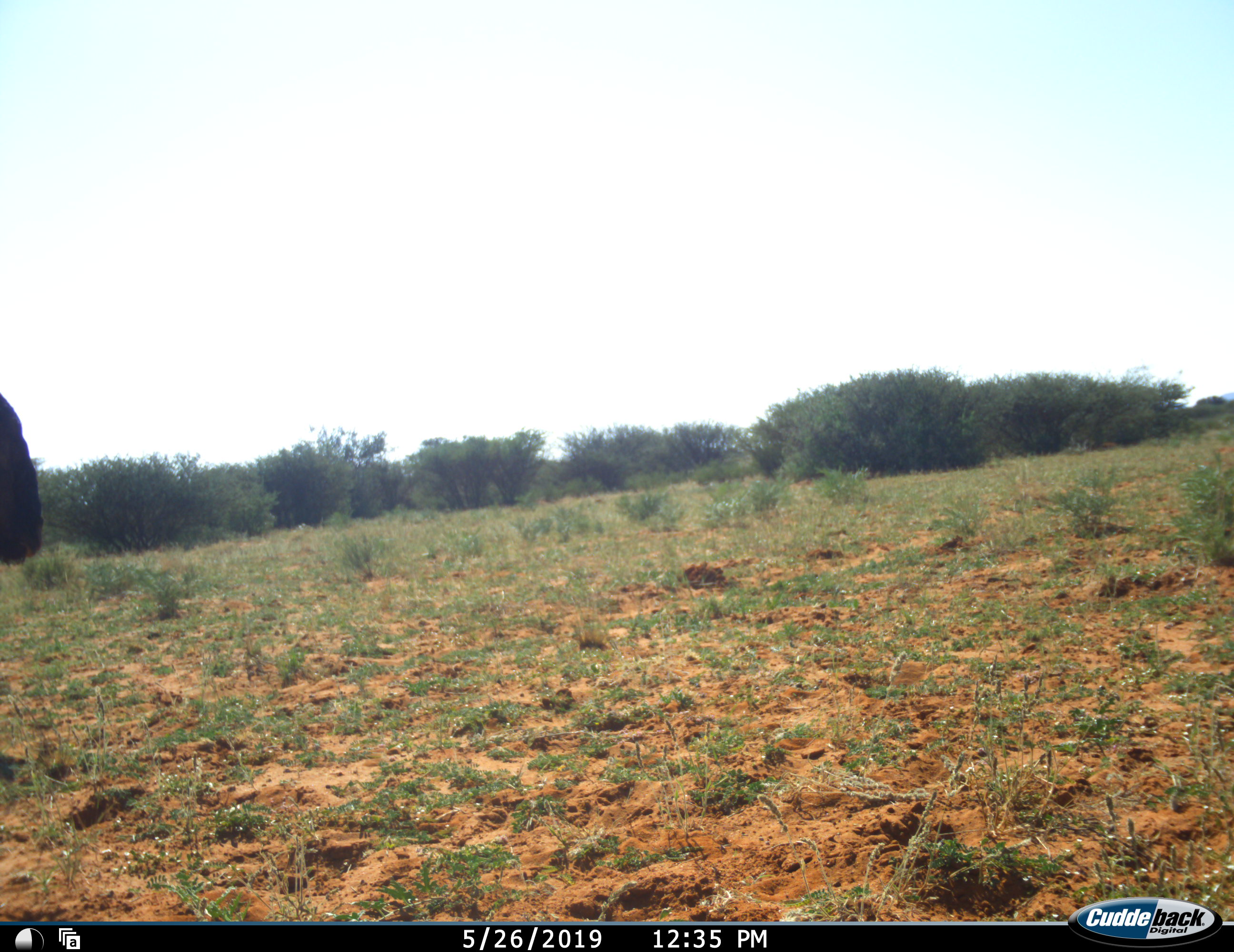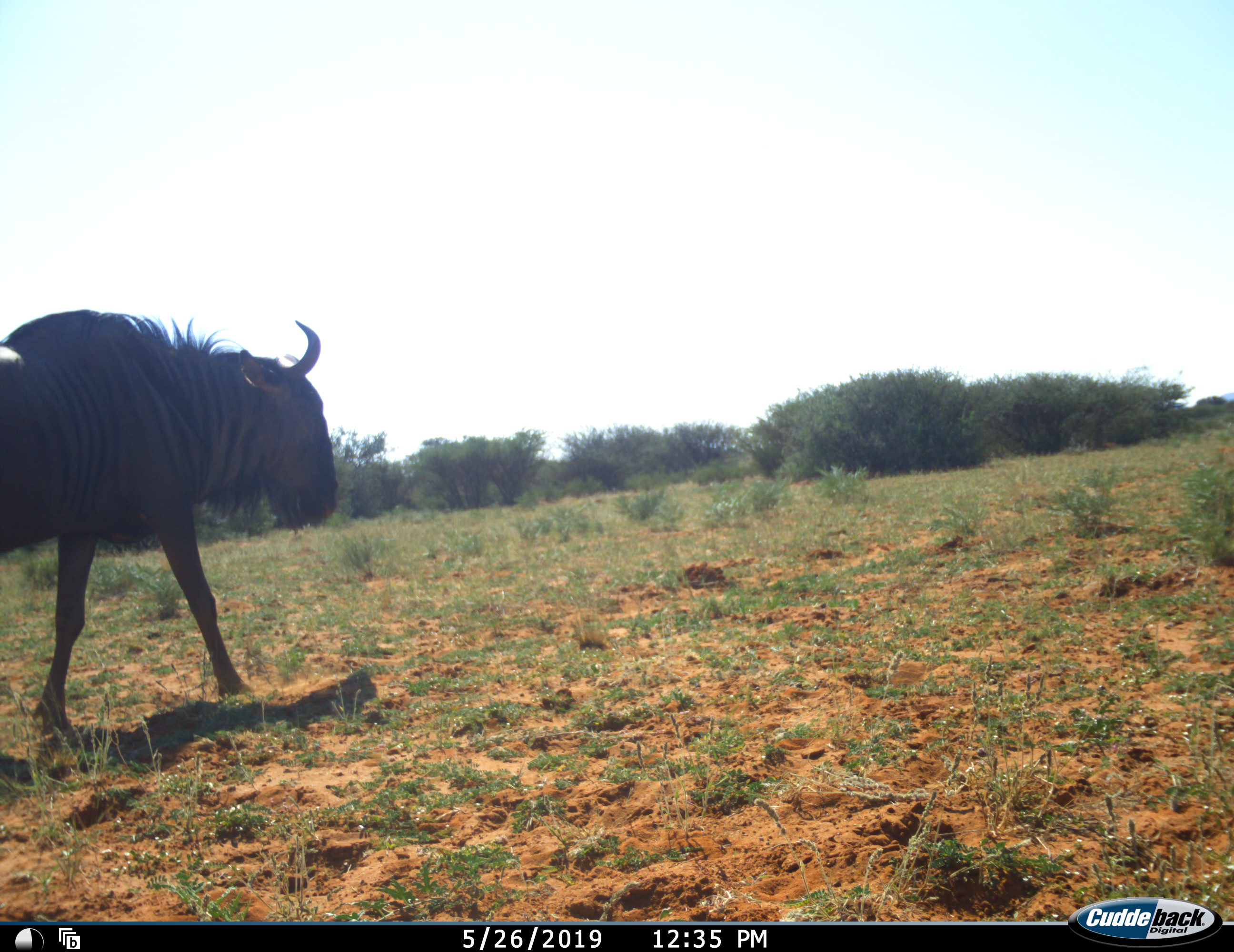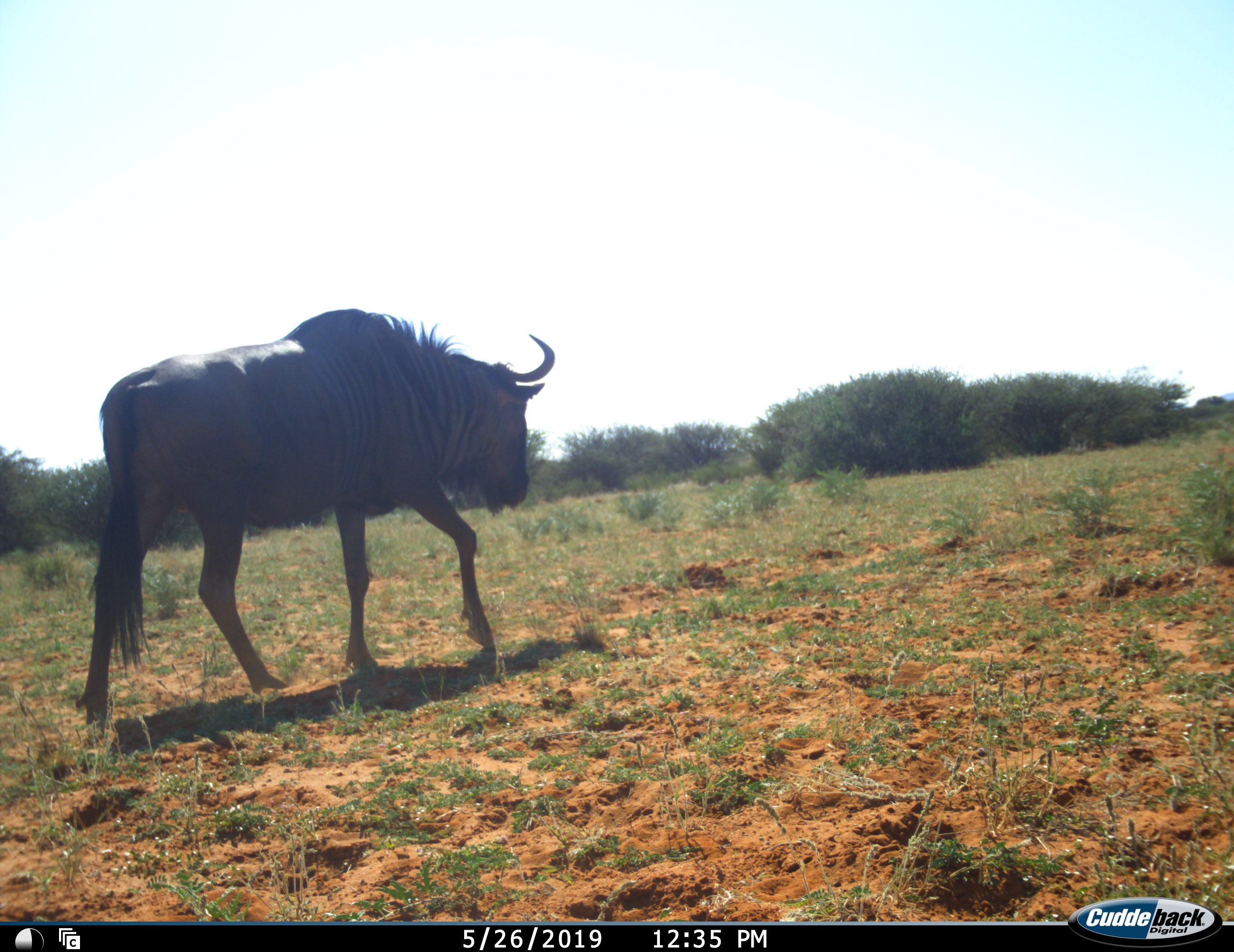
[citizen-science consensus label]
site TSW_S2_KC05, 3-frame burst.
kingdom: Animalia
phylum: Chordata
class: Mammalia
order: Artiodactyla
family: Bovidae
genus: Connochaetes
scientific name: Connochaetes taurinus taurinus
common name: blue wildebeest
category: wildebeestblue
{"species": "wildebeestblue (blue wildebeest) (Connochaetes taurinus taurinus)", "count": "1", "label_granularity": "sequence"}